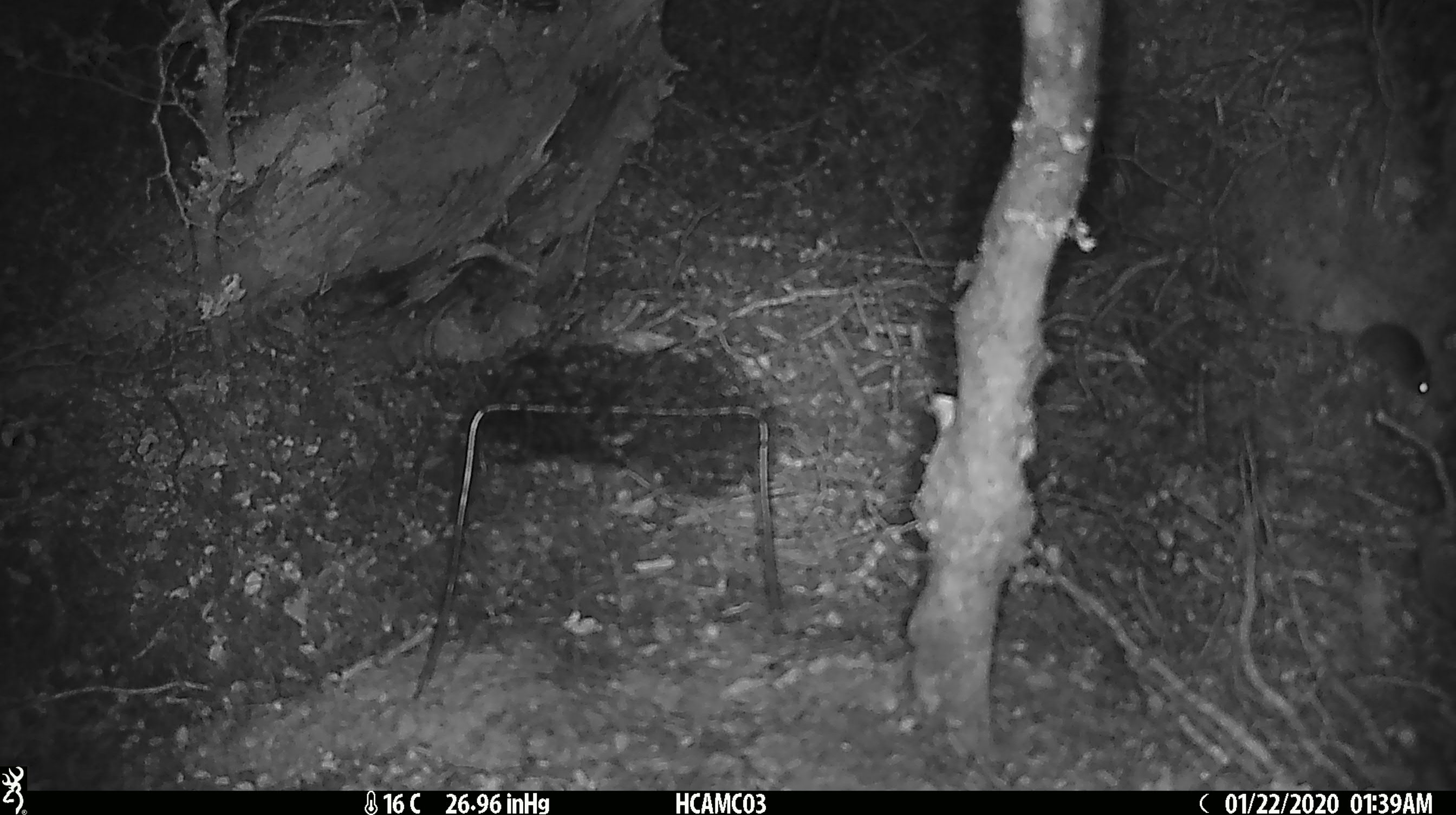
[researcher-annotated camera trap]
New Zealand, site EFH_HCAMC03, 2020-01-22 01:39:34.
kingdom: Animalia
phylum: Chordata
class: Mammalia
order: Rodentia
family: Muridae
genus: Mus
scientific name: Mus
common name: mouse